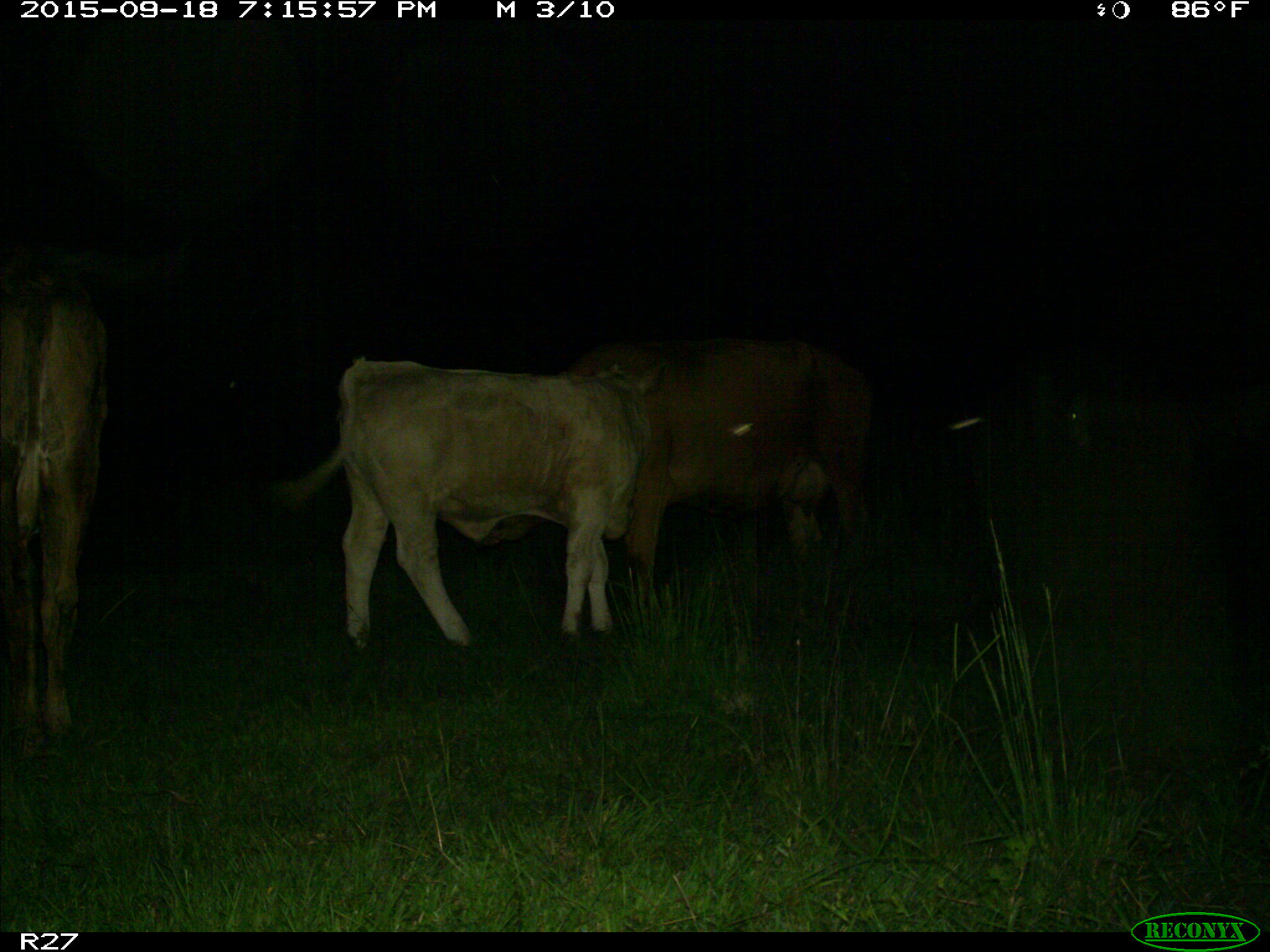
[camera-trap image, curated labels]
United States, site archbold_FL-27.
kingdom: Animalia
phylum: Chordata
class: Mammalia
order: Artiodactyla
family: Bovidae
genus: Bos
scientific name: Bos taurus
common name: domestic cow